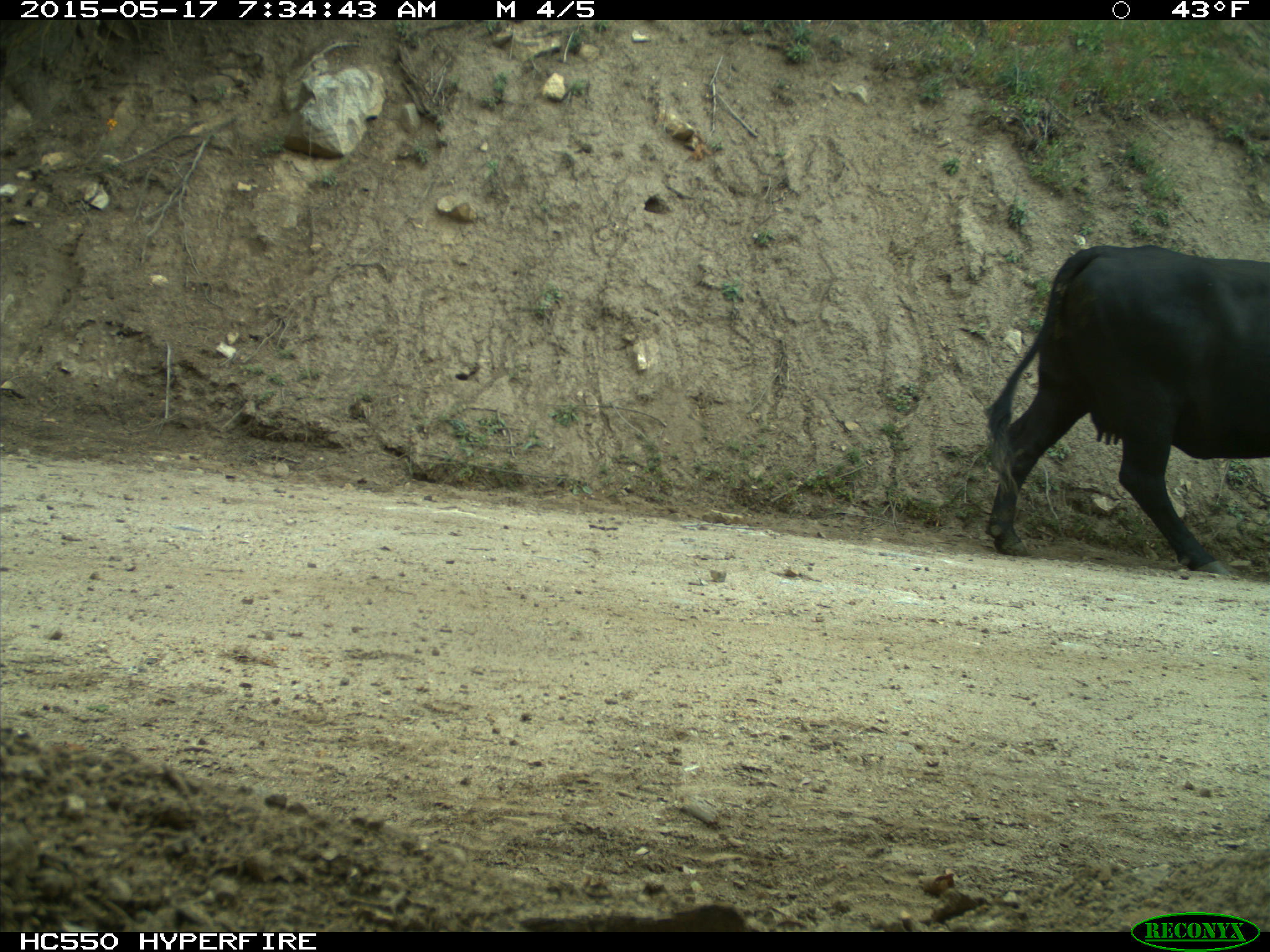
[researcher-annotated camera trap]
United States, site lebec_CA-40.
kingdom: Animalia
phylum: Chordata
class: Mammalia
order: Artiodactyla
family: Bovidae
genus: Bos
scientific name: Bos taurus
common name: domestic cow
Bos taurus (domestic cow).